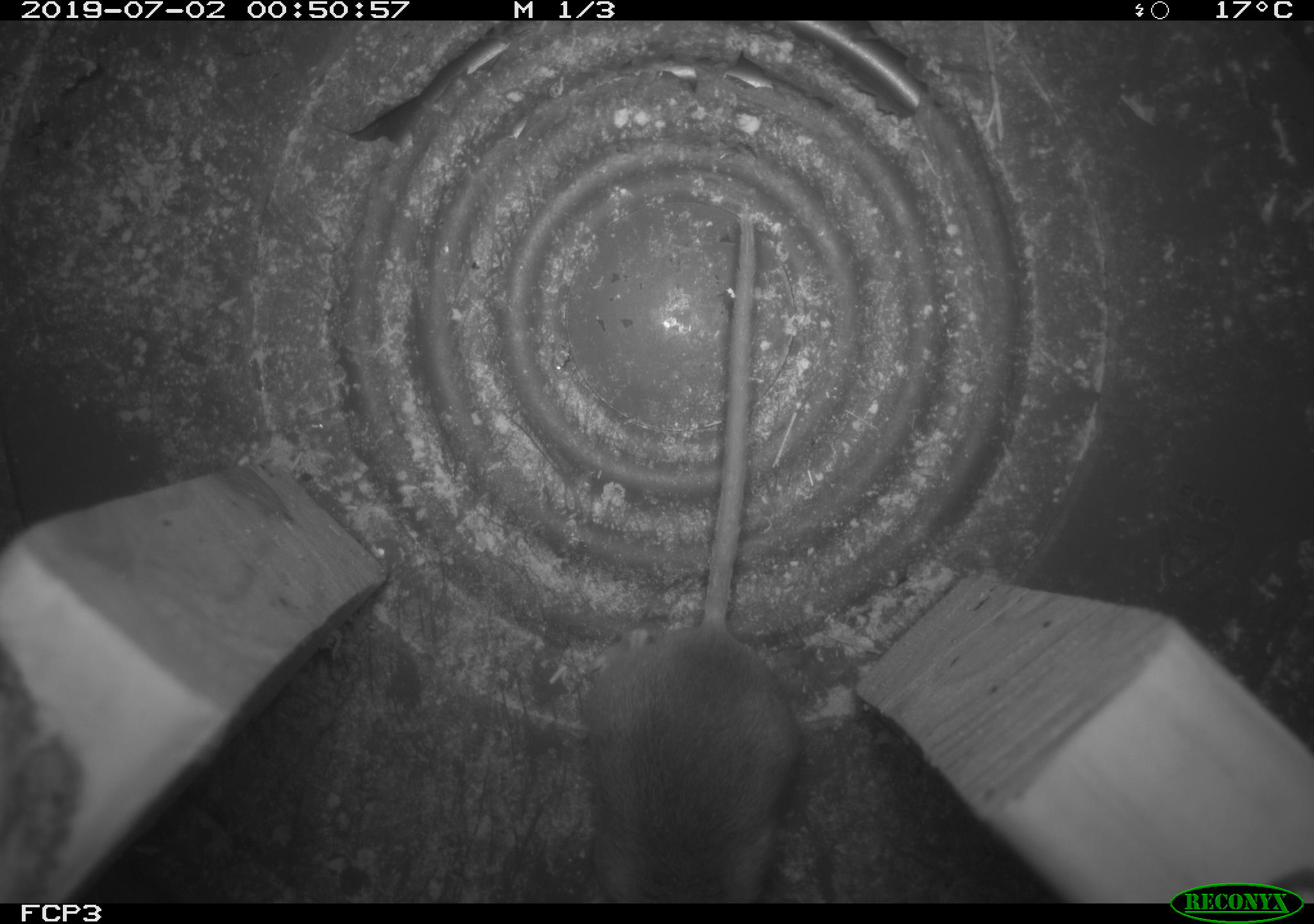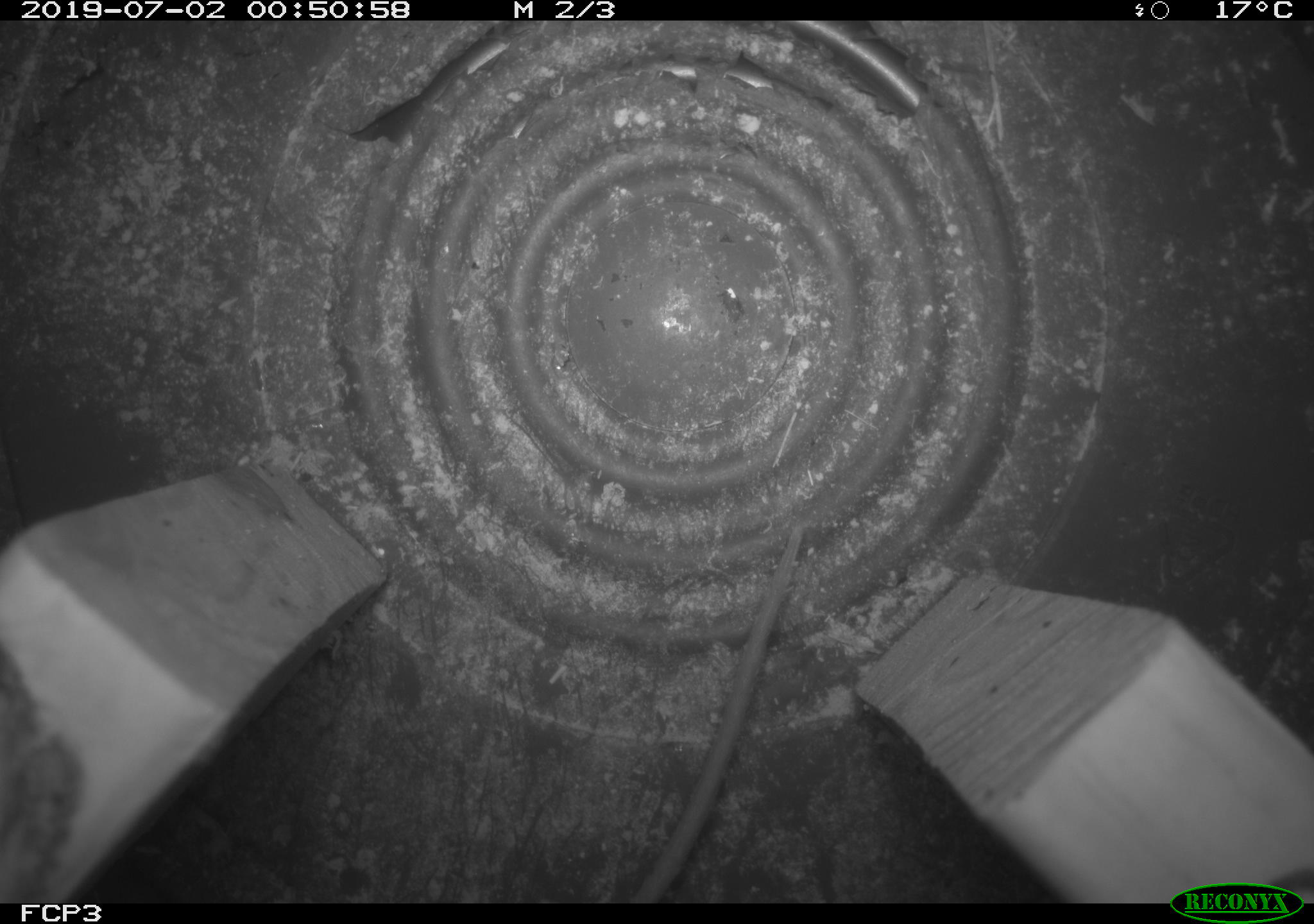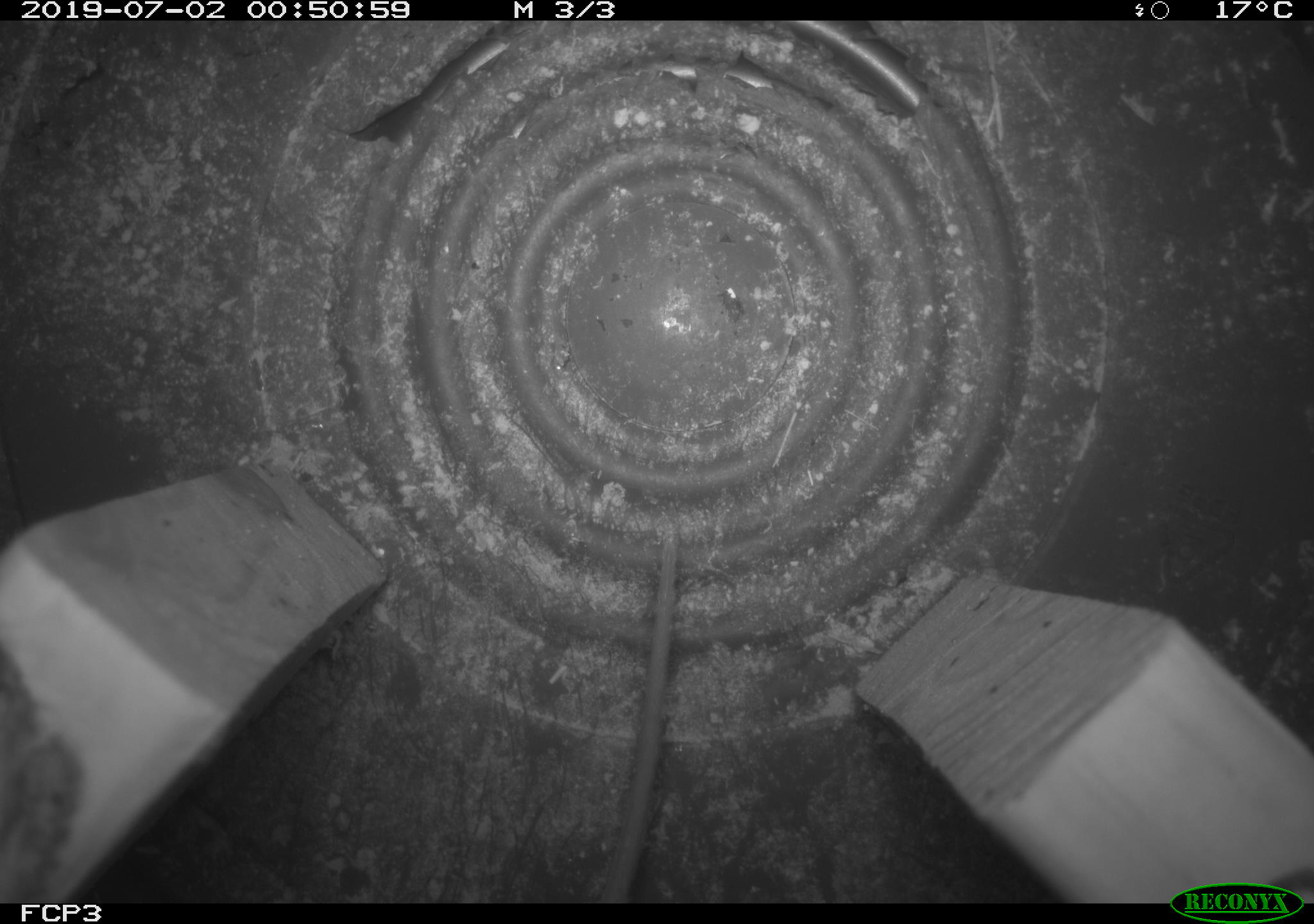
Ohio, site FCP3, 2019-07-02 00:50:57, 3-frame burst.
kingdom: Animalia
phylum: Chordata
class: Mammalia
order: Rodentia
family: Cricetidae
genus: Peromyscus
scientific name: Peromyscus leucopus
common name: white-footed mouse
White-footed mouse (Peromyscus leucopus).